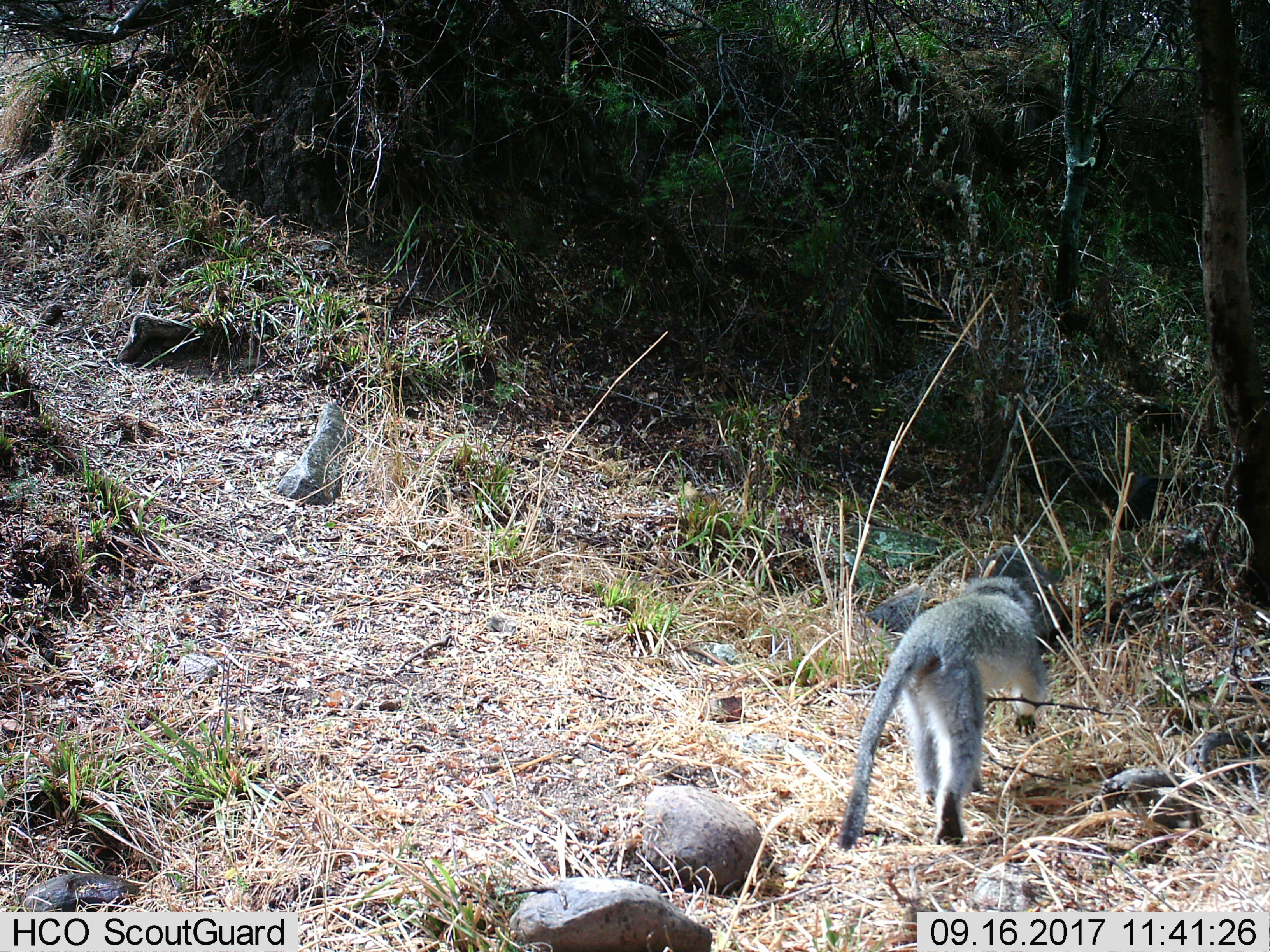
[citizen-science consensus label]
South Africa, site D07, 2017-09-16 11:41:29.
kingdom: Animalia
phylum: Chordata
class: Mammalia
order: Primates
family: Cercopithecidae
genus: Chlorocebus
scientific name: Chlorocebus pygerythrus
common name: vervet monkey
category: monkeyvervet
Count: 1.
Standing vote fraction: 11%.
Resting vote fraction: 0%.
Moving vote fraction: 89%.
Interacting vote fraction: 0%.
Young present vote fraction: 0%.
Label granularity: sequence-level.